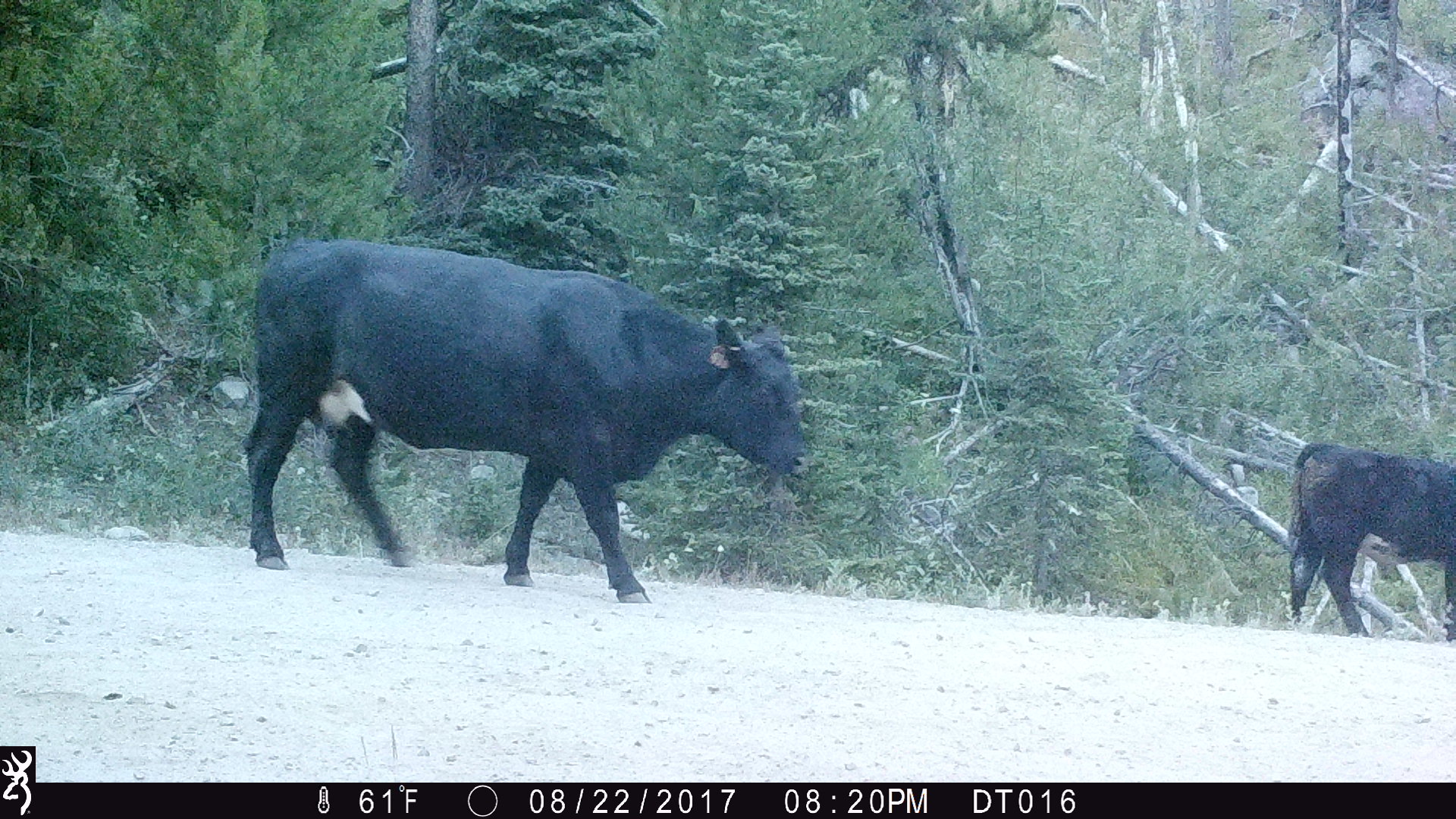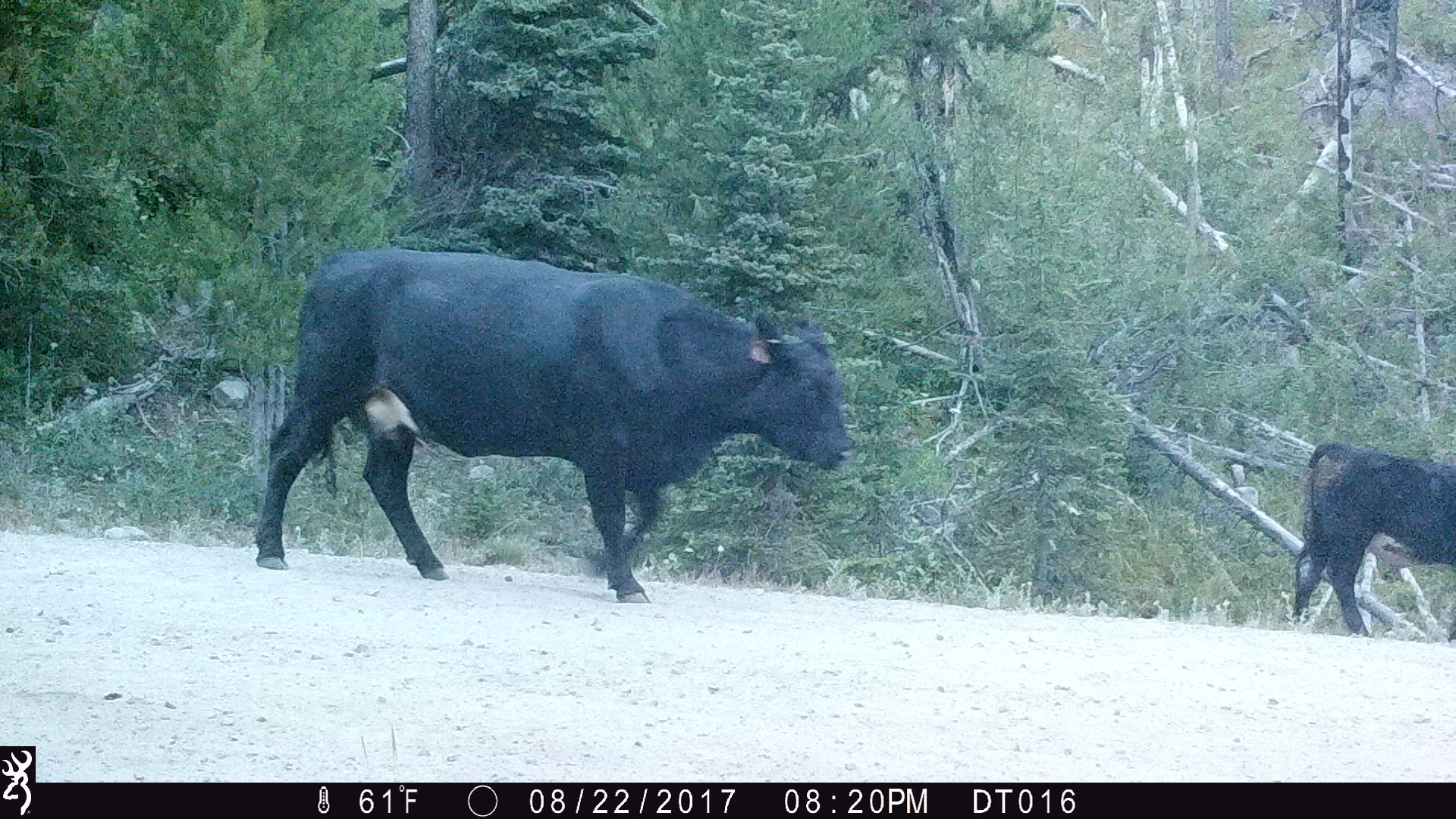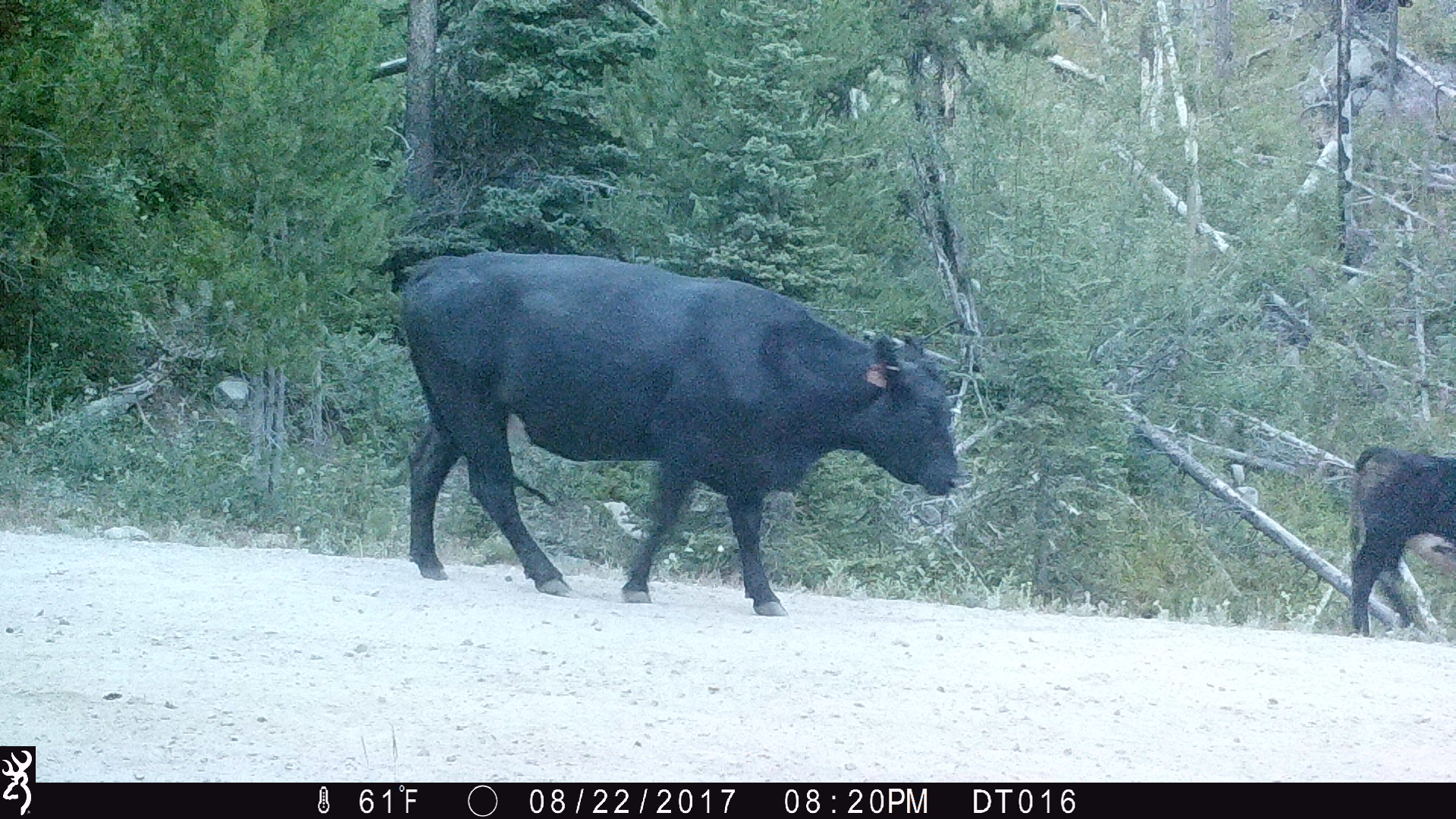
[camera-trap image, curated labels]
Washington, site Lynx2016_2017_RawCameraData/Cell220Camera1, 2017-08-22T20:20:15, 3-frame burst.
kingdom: Animalia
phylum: Chordata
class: Mammalia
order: Artiodactyla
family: Bovidae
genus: Bos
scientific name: Bos taurus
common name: domestic cattle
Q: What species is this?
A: Domestic cattle (Bos taurus).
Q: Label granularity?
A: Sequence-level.